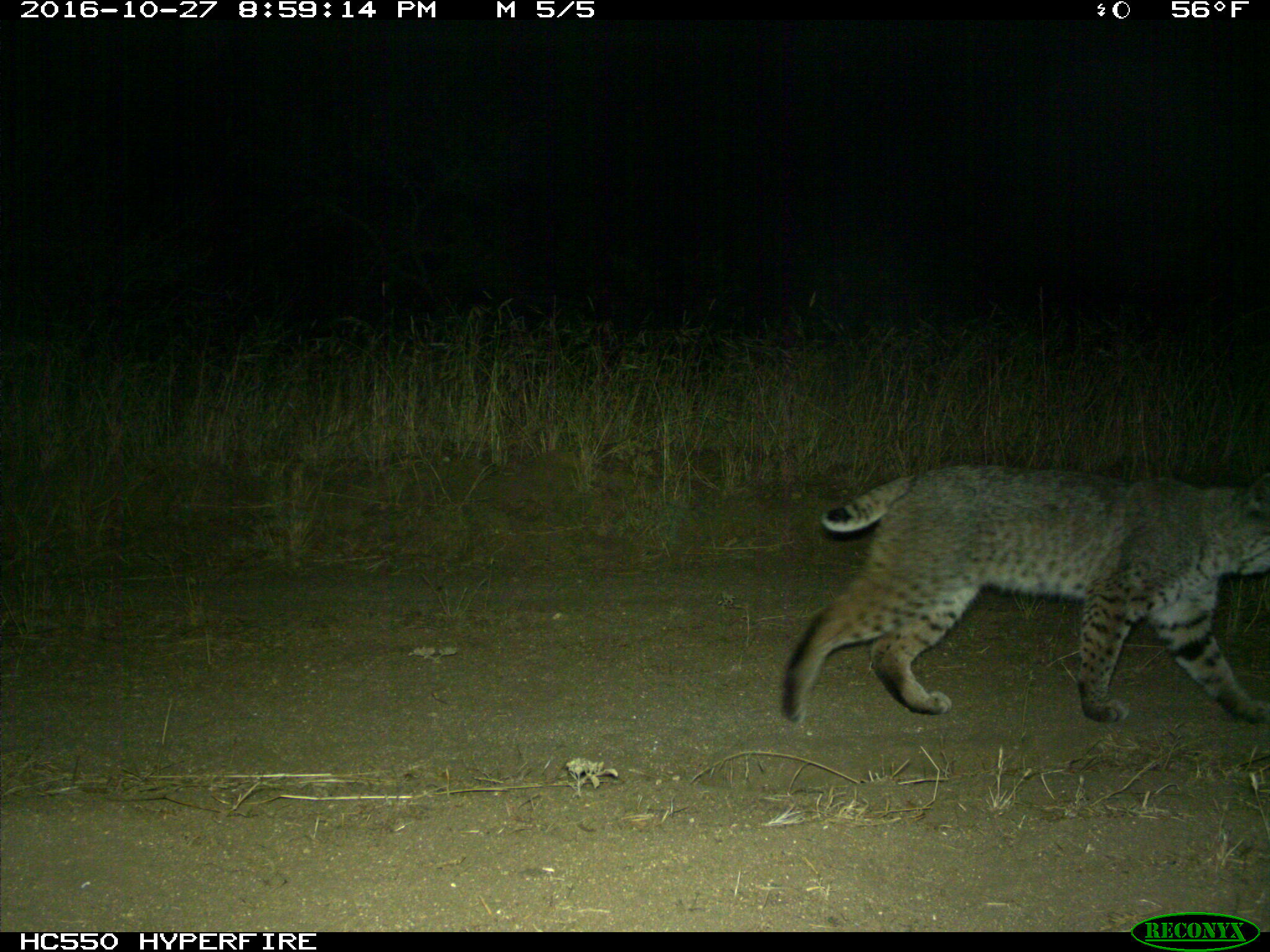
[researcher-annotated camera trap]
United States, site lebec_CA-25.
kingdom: Animalia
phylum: Chordata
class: Mammalia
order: Carnivora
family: Felidae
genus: Lynx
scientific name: Lynx rufus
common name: bobcat